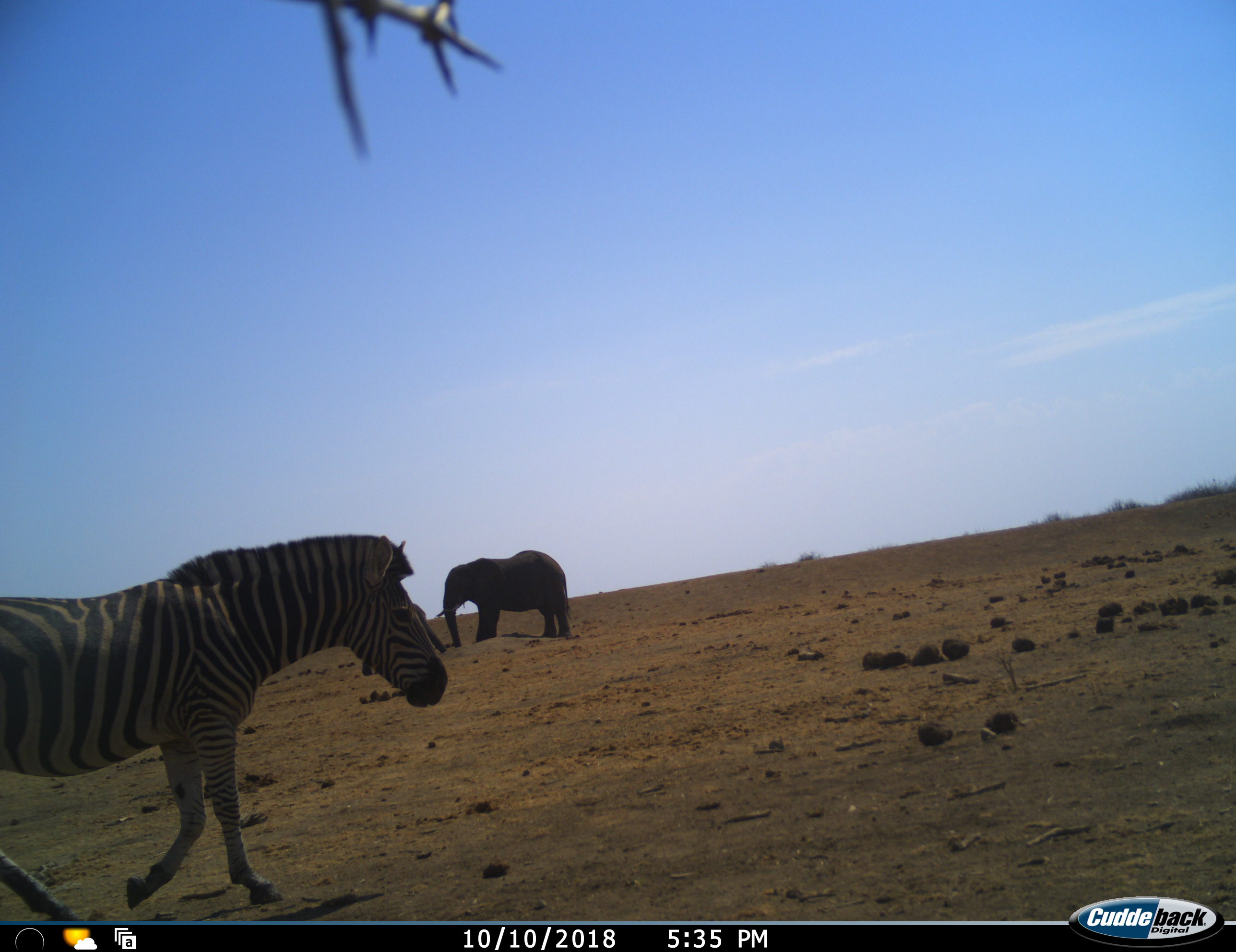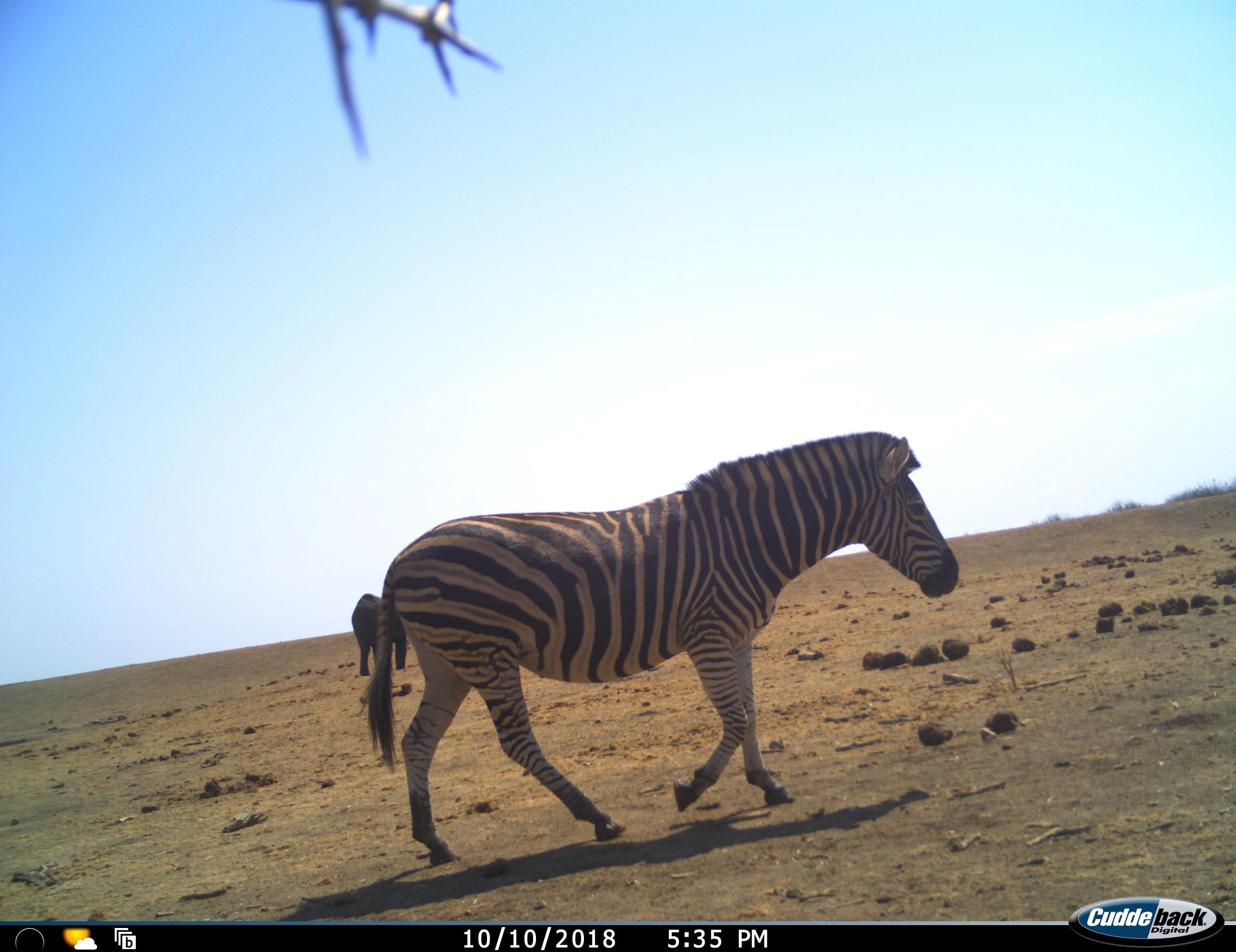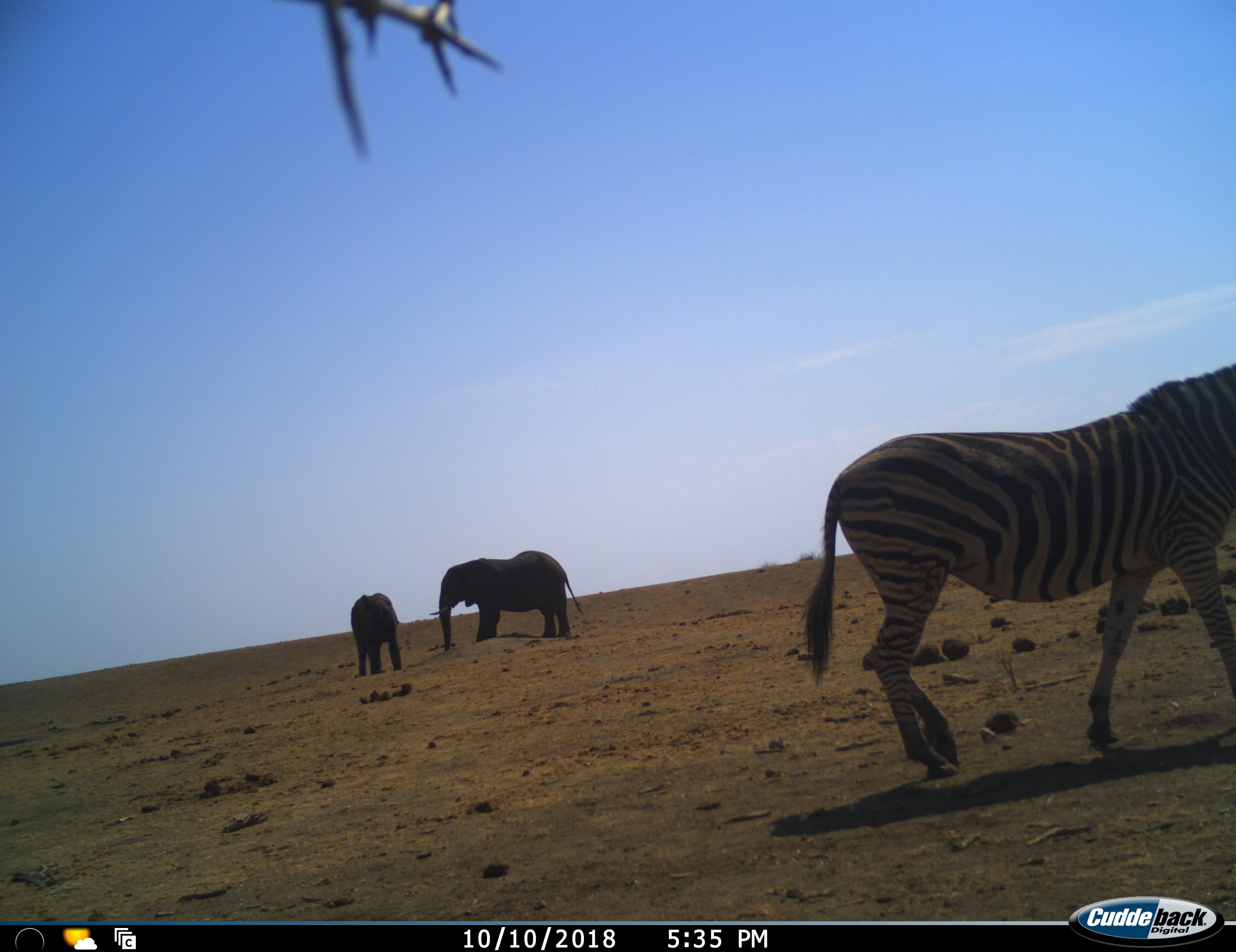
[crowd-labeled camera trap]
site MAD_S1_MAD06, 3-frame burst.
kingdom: Animalia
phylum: Chordata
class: Mammalia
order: Proboscidea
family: Elephantidae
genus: Loxodonta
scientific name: Loxodonta africana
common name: african bush elephant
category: elephant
Elephant (african bush elephant) (Loxodonta africana), count 2. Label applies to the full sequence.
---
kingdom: Animalia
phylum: Chordata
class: Mammalia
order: Perissodactyla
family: Equidae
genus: Equus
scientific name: Equus quagga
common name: plains zebra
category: zebraplains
Zebraplains (plains zebra) (Equus quagga), count 1. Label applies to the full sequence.